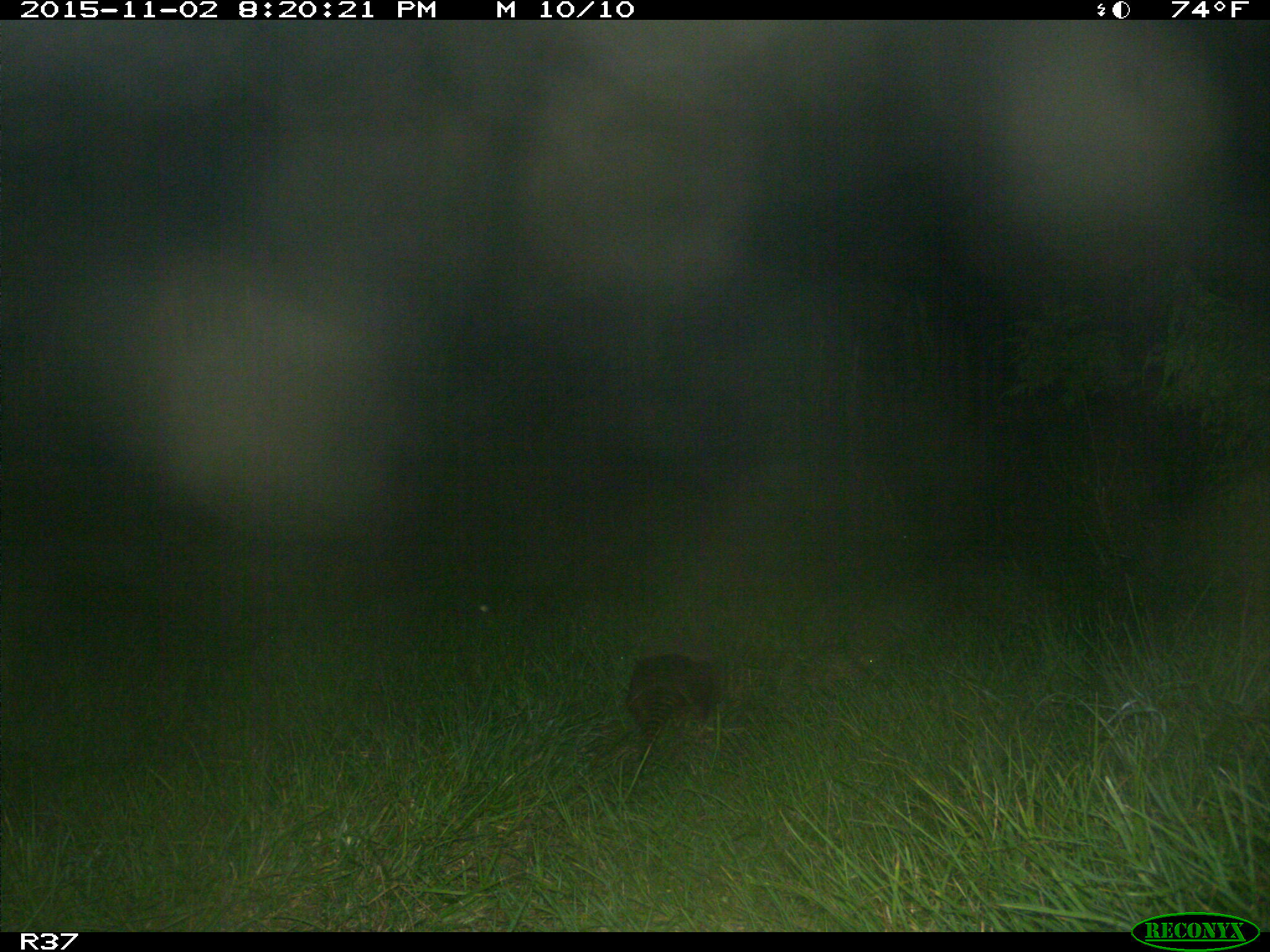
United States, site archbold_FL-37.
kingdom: Animalia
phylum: Chordata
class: Mammalia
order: Cingulata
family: Dasypodidae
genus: Dasypus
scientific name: Dasypus novemcinctus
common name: nine-banded armadillo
Dasypus novemcinctus (nine-banded armadillo).